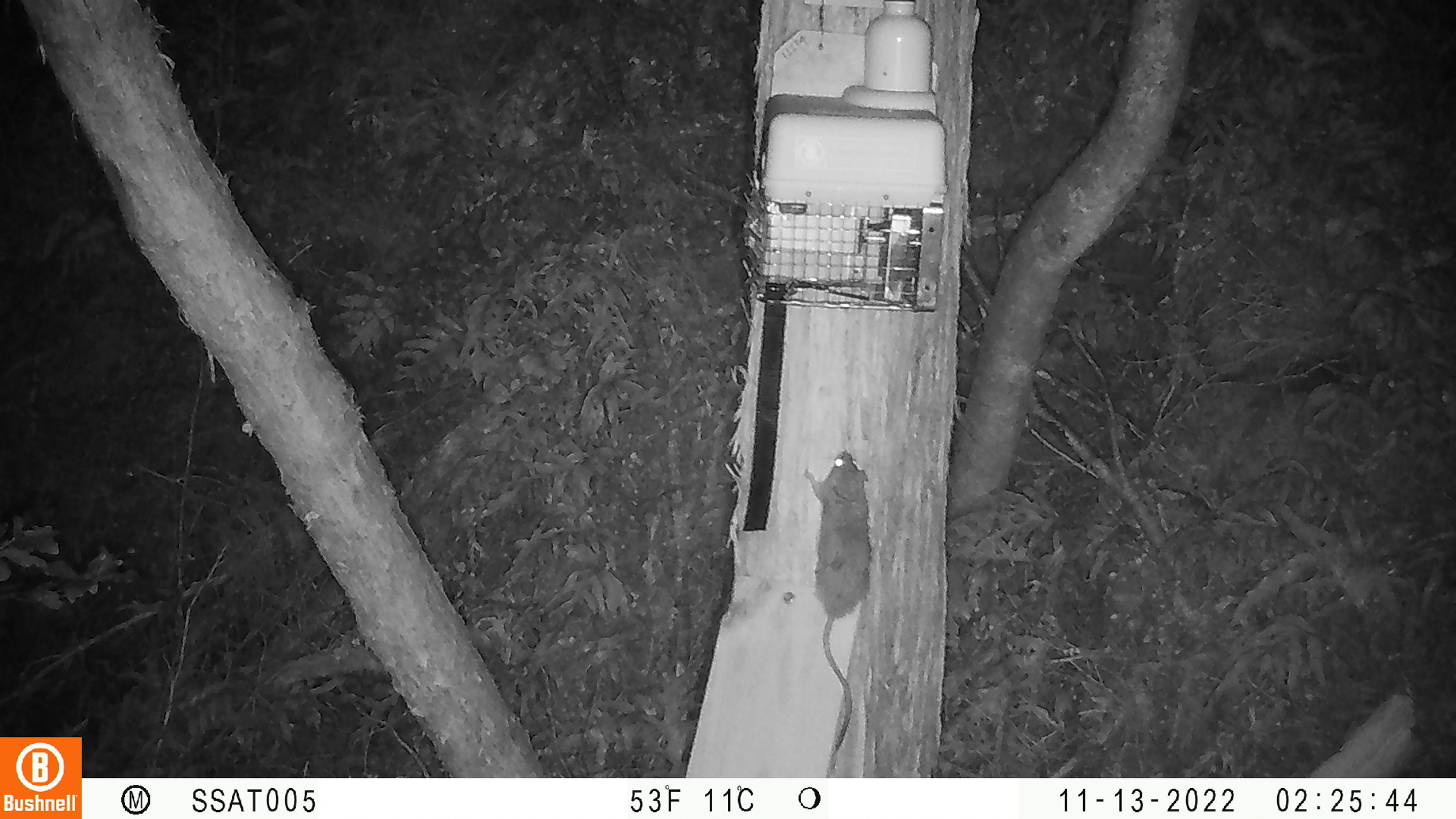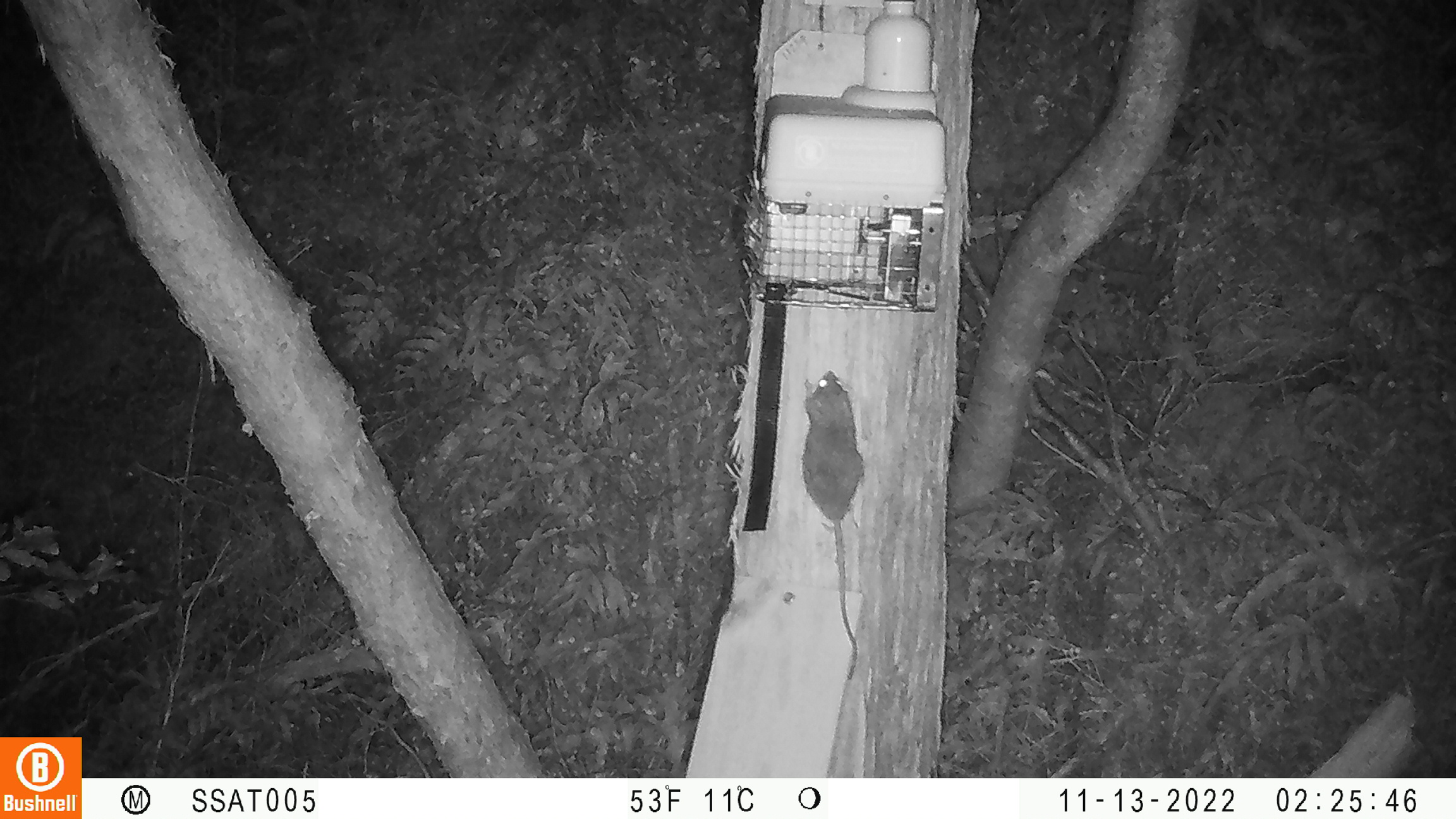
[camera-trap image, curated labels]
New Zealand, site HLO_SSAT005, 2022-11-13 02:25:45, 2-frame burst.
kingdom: Animalia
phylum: Chordata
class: Mammalia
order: Rodentia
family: Muridae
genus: Rattus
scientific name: Rattus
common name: rat